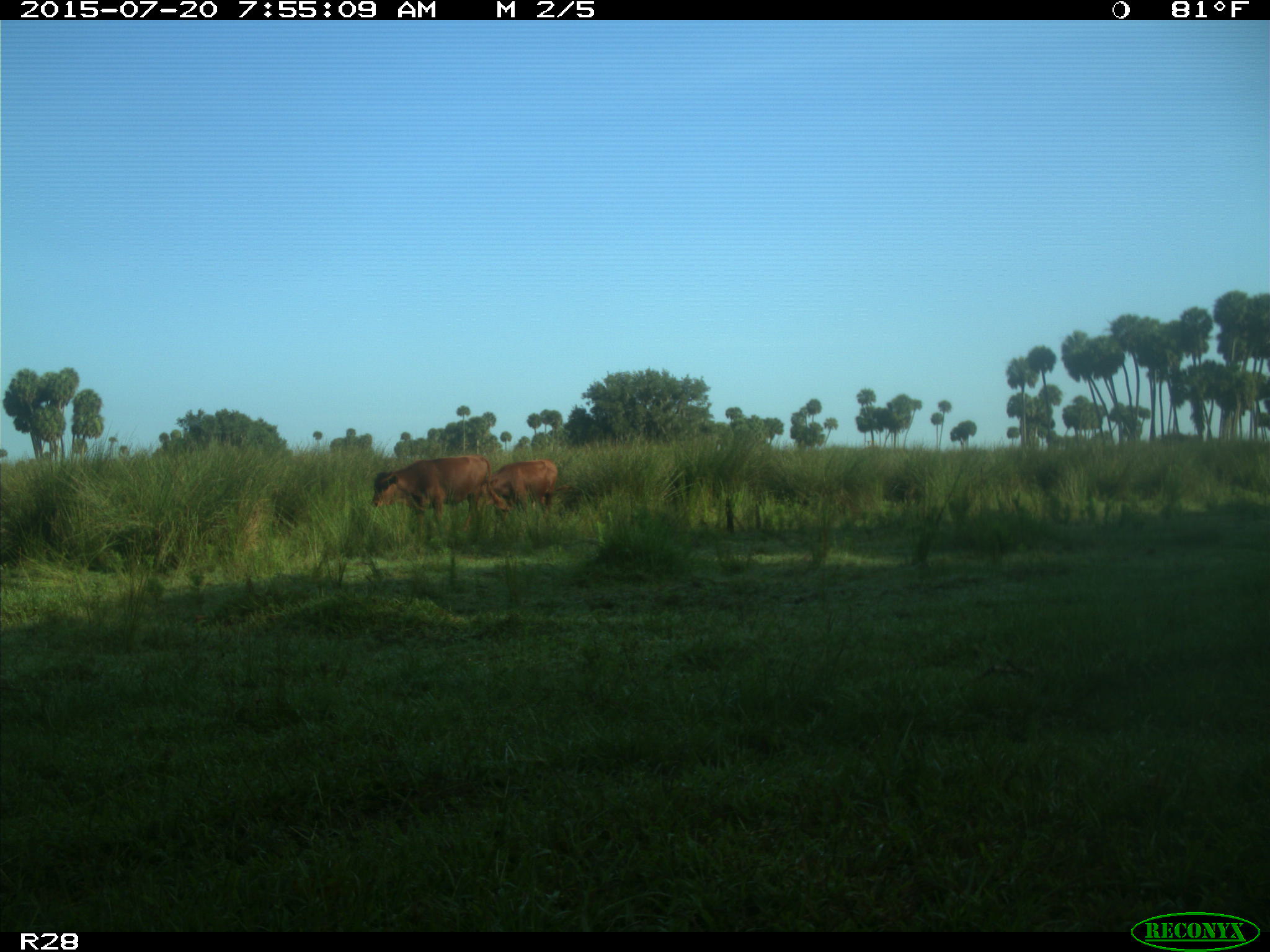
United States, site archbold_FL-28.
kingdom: Animalia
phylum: Chordata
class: Mammalia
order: Artiodactyla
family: Bovidae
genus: Bos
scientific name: Bos taurus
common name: domestic cow